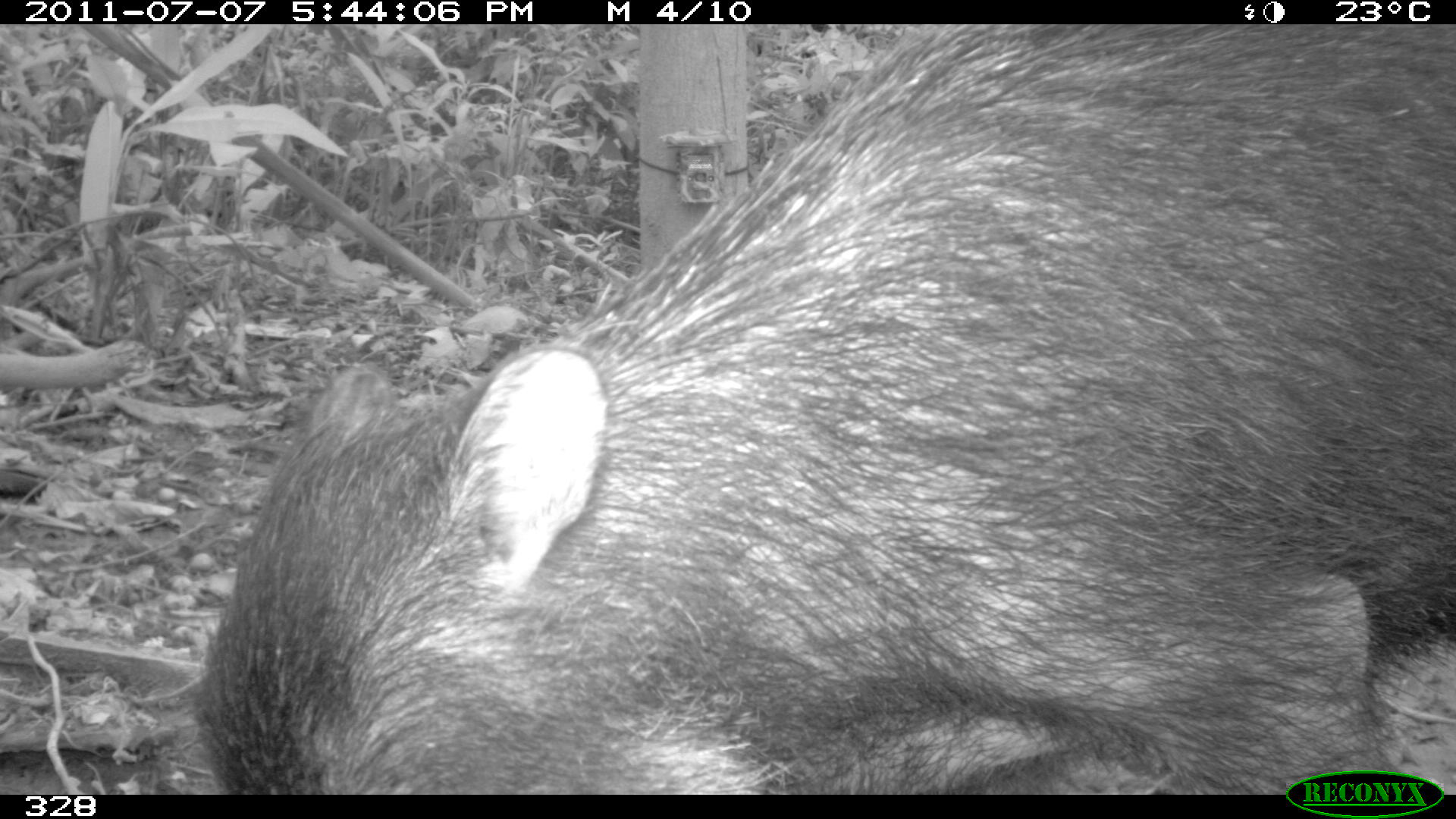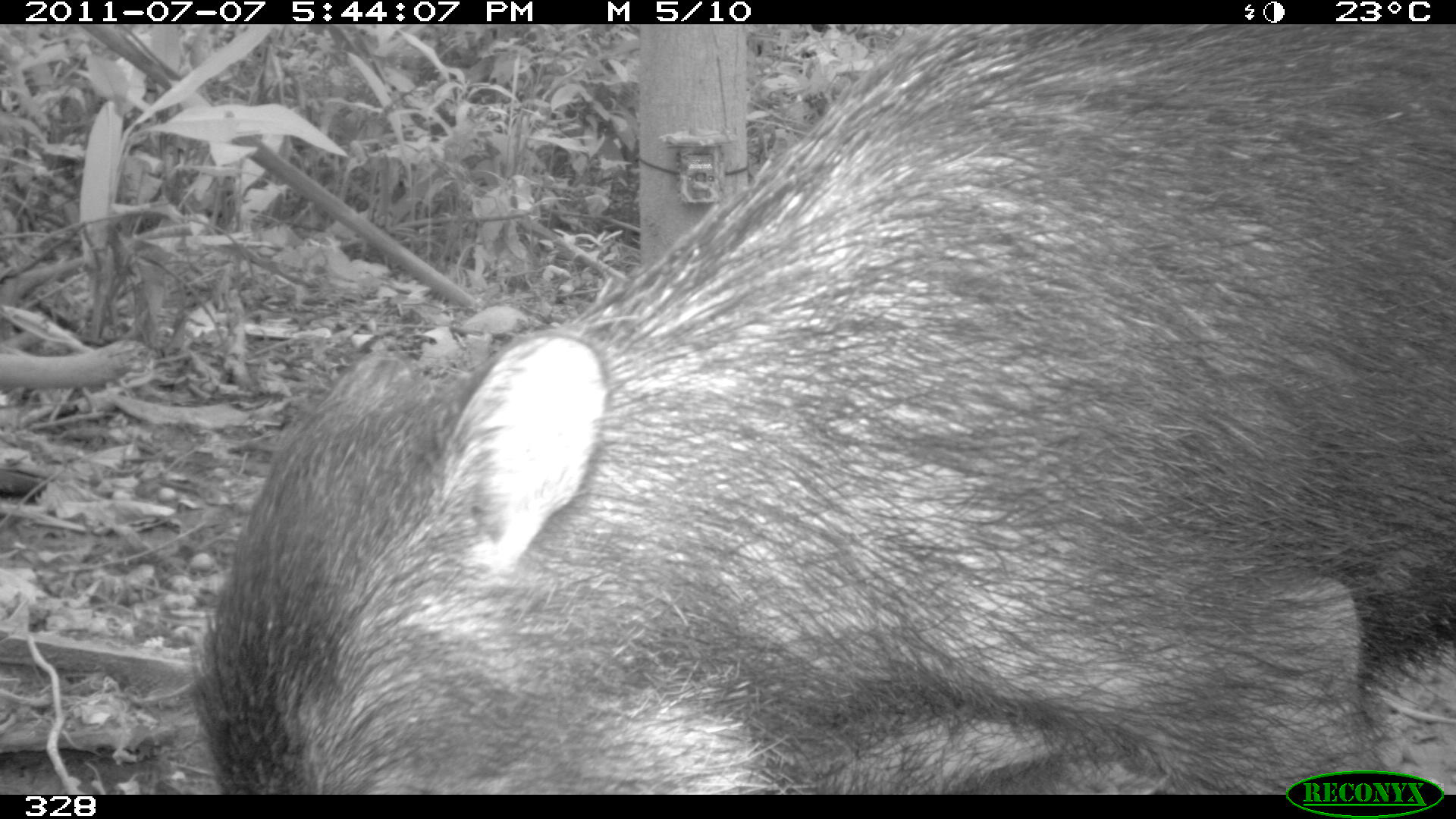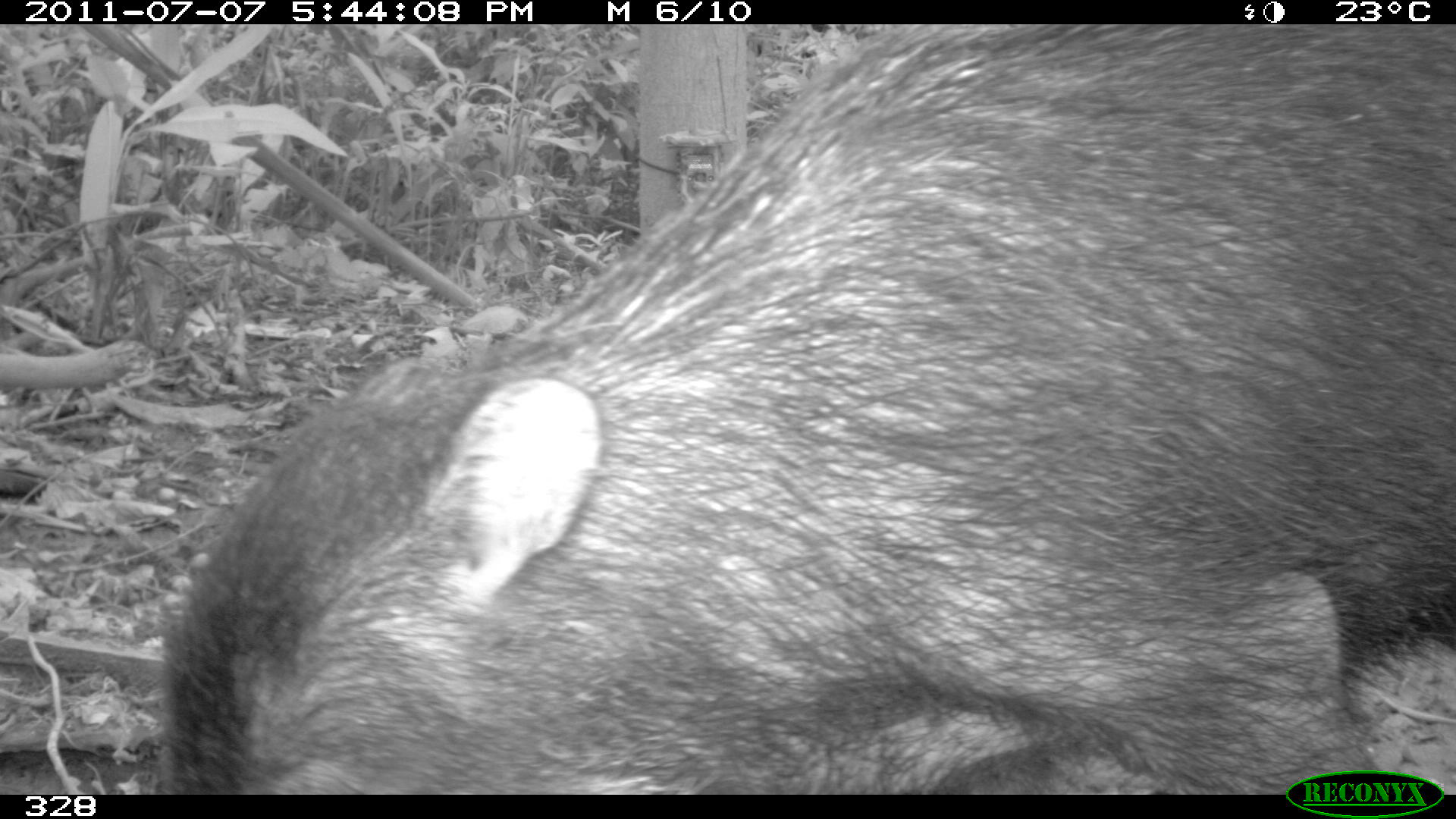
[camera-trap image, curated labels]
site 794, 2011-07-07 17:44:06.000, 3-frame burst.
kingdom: Animalia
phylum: Chordata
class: Mammalia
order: Artiodactyla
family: Tayassuidae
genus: Tayassu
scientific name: Tayassu pecari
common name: white-lipped peccary